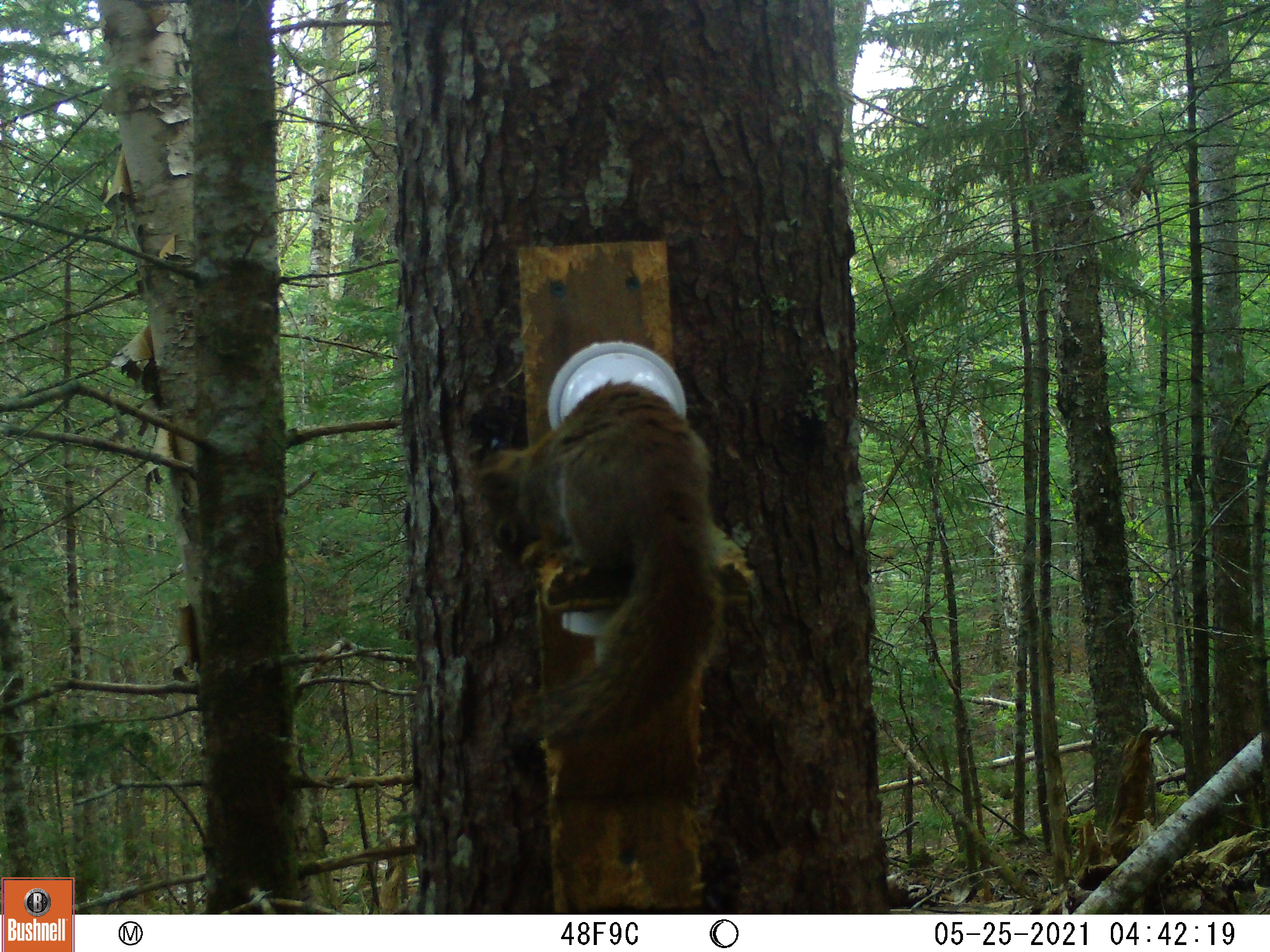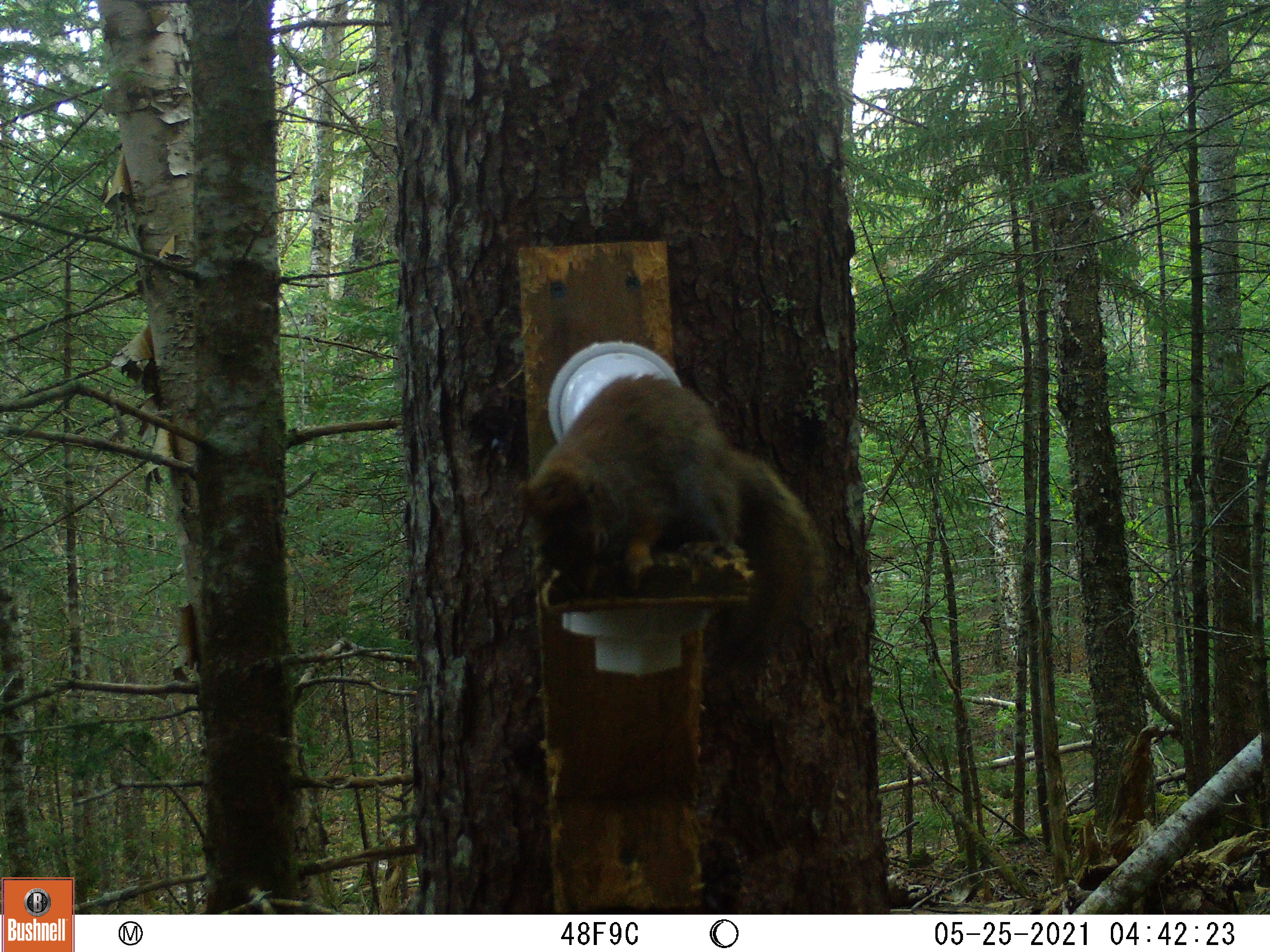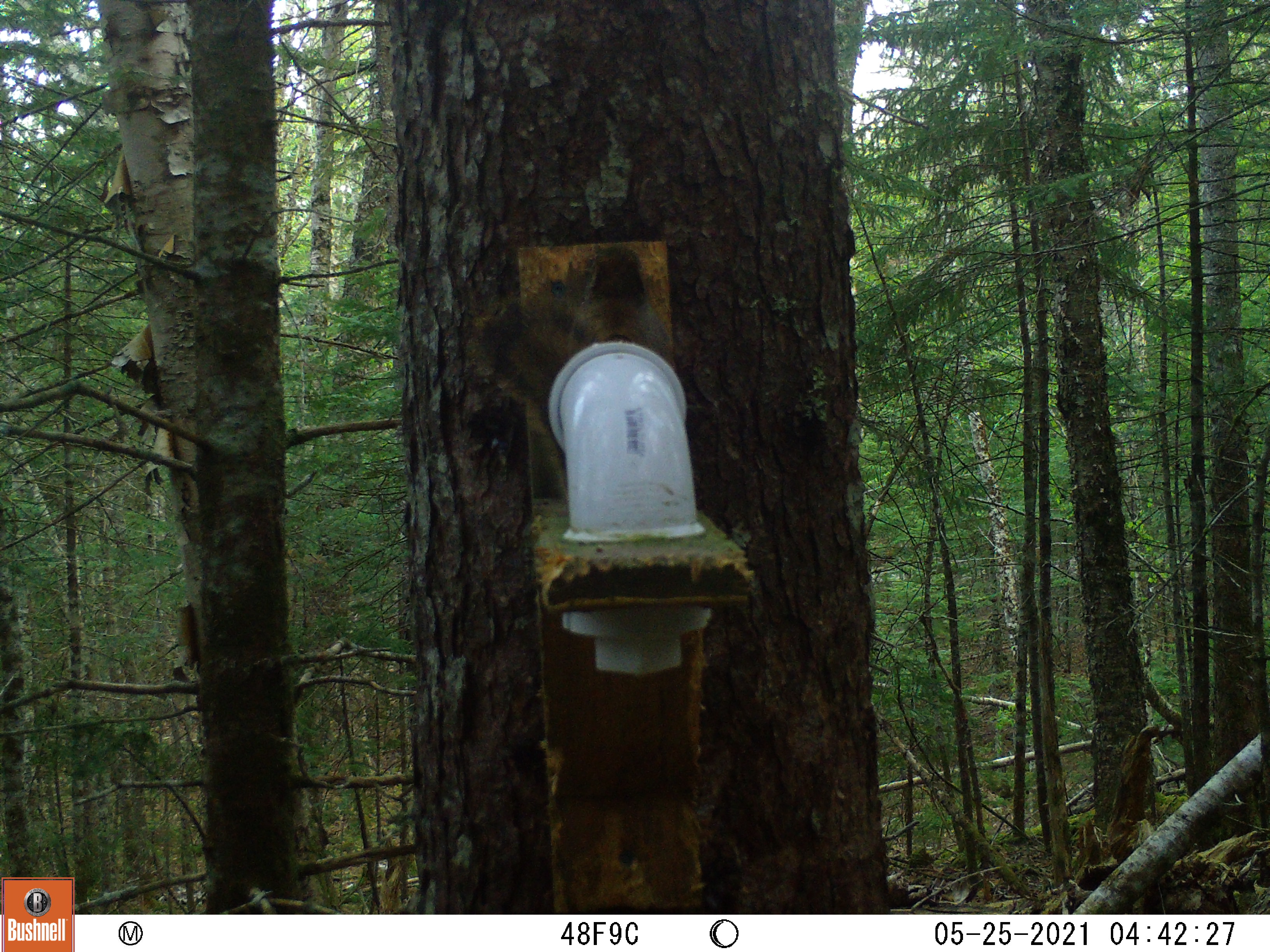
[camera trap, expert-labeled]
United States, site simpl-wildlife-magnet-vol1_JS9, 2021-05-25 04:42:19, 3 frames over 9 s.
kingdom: Animalia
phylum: Chordata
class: Mammalia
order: Rodentia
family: Sciuridae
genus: Tamiasciurus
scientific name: Tamiasciurus hudsonicus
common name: red squirrel